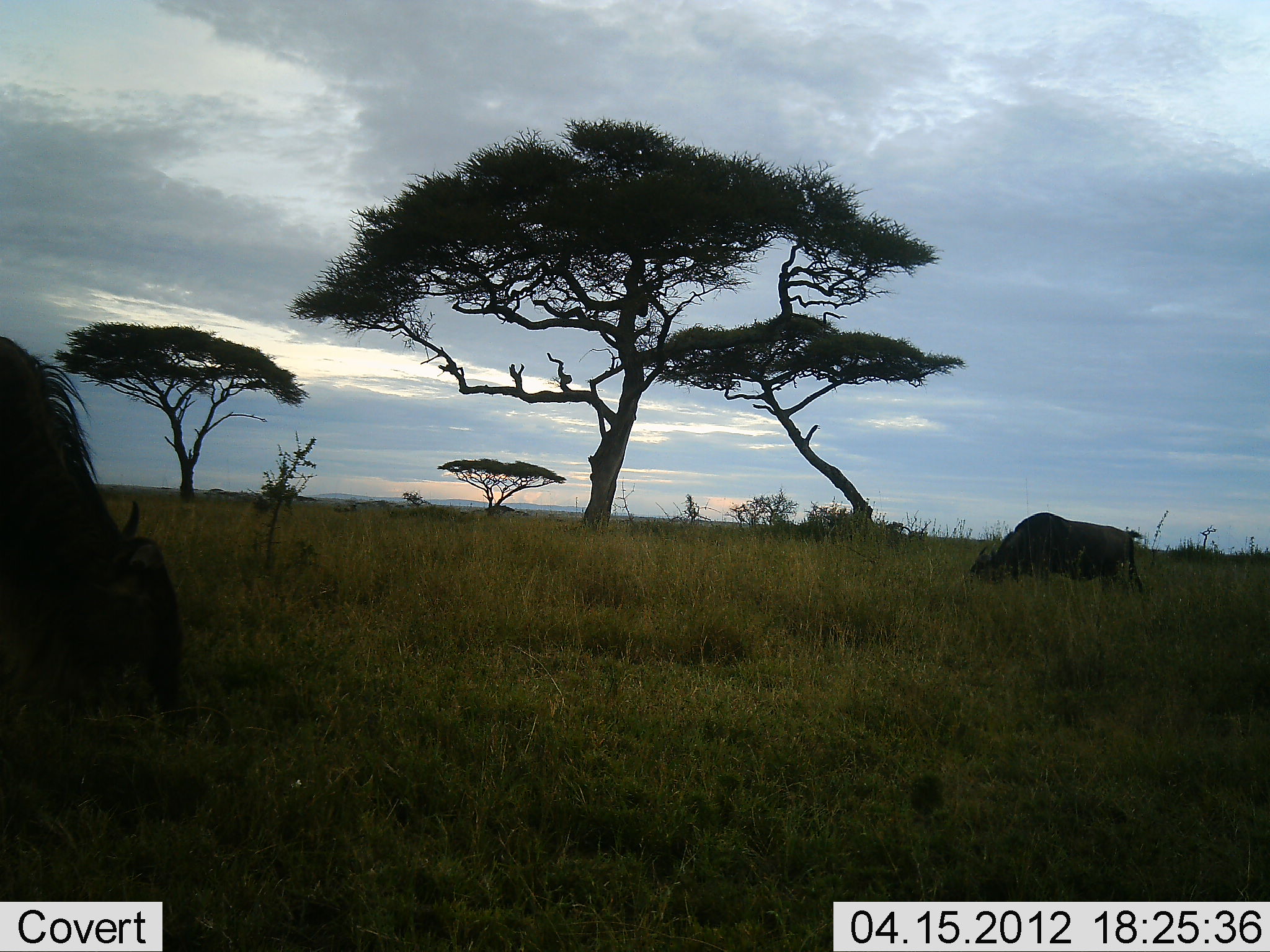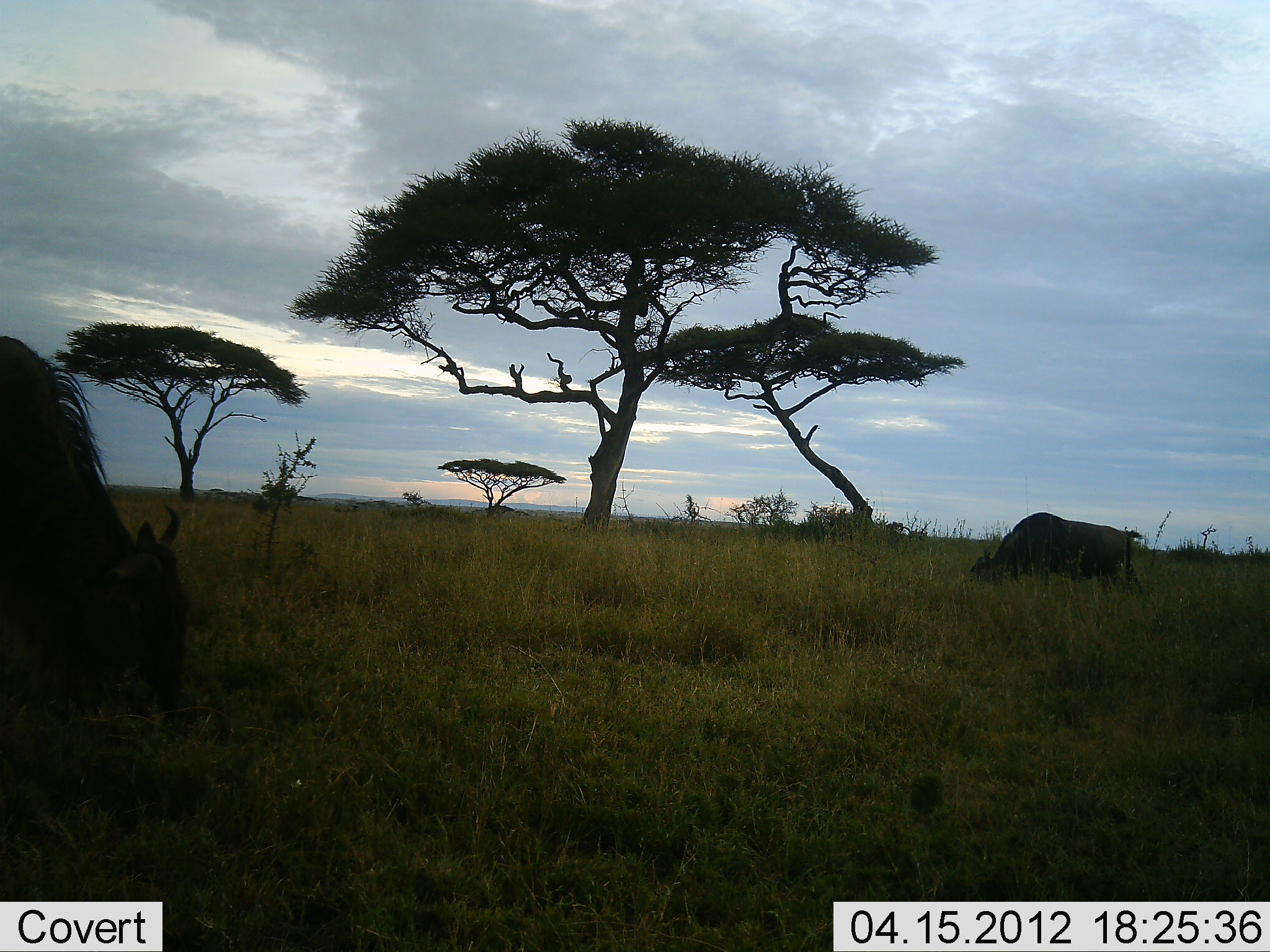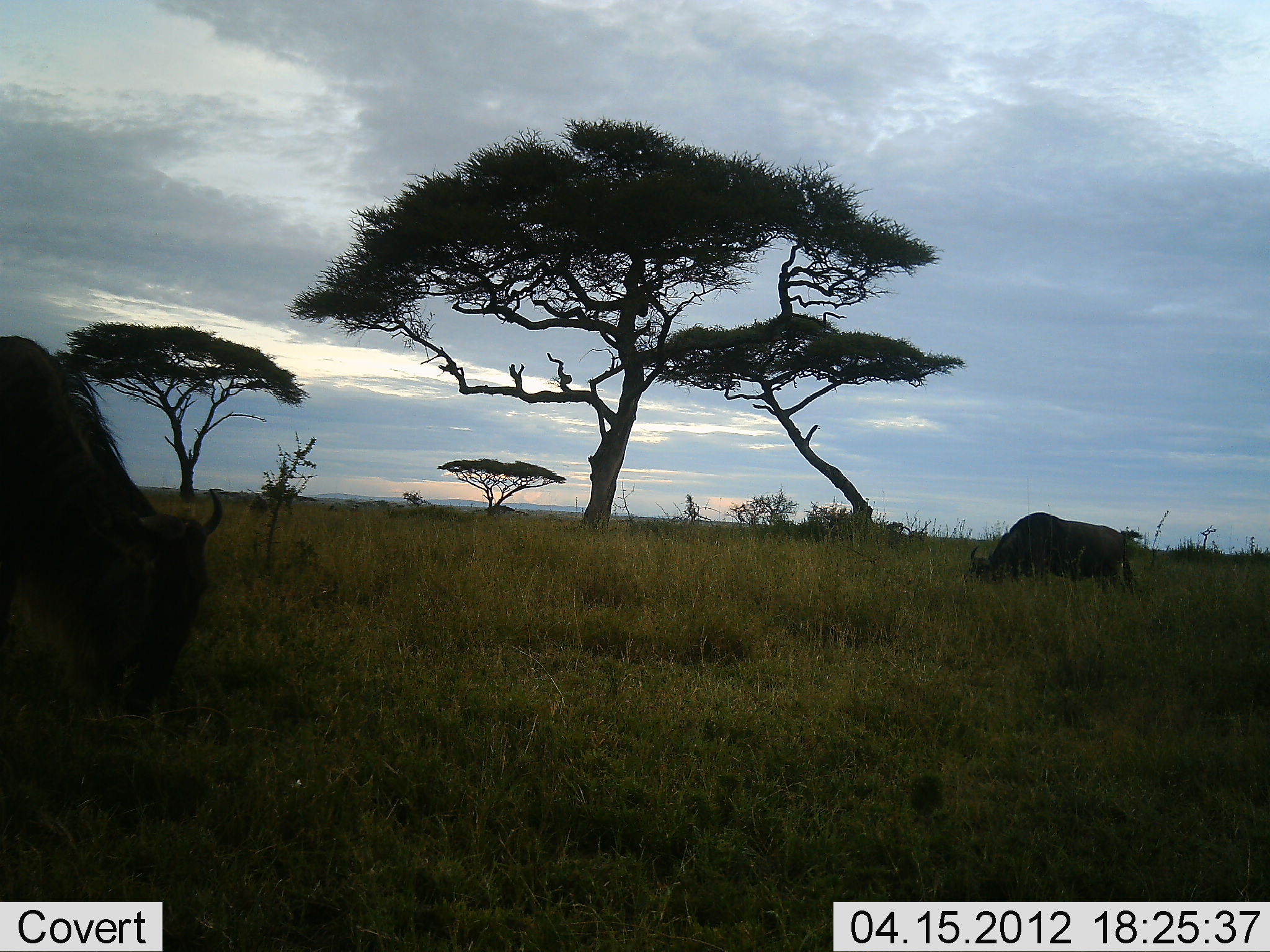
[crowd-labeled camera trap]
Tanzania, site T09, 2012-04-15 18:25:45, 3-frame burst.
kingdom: Animalia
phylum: Chordata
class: Mammalia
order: Artiodactyla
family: Bovidae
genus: Connochaetes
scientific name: Connochaetes taurinus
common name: blue wildebeest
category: wildebeest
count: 2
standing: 16%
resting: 0%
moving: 0%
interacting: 0%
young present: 0%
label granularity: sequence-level